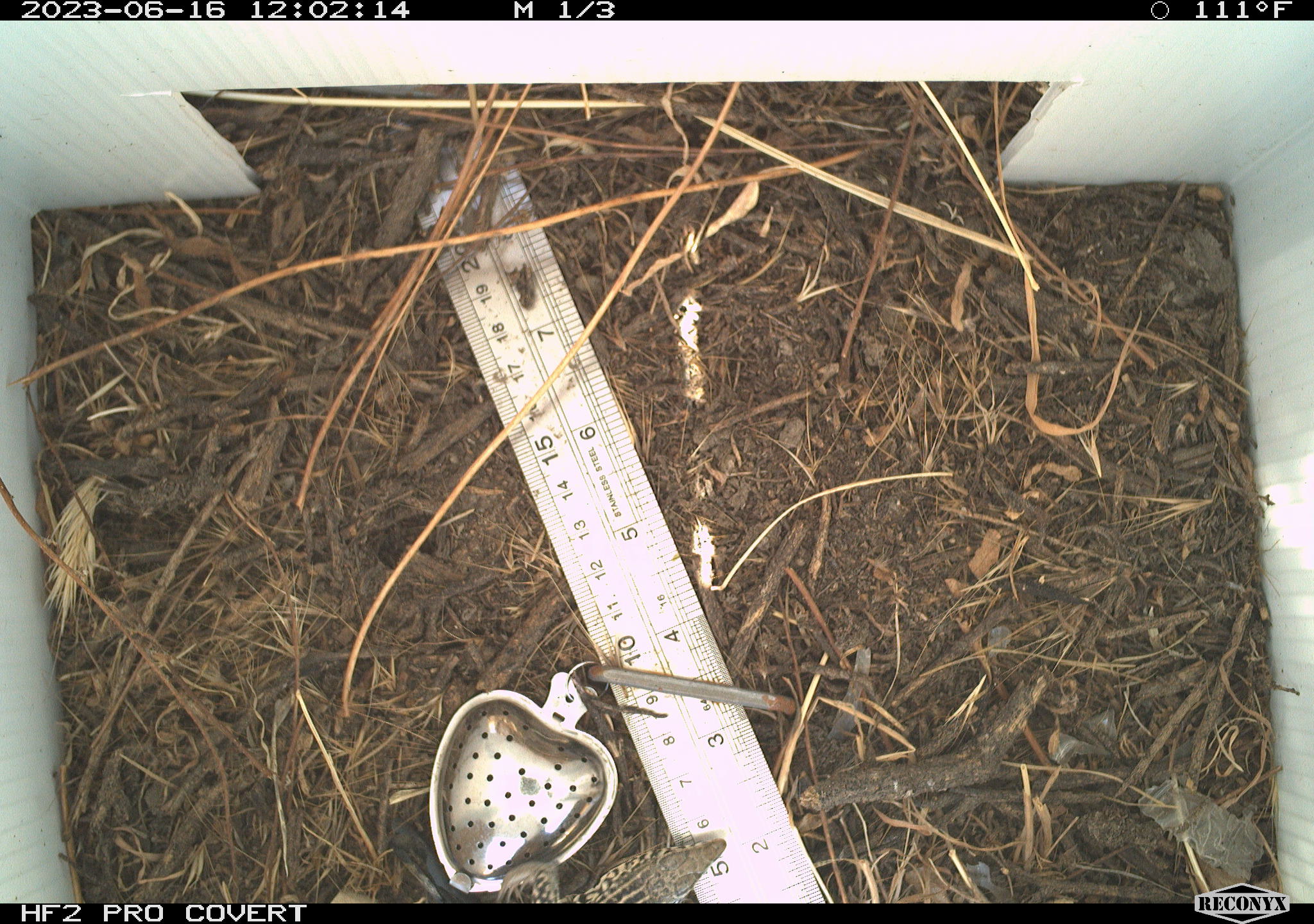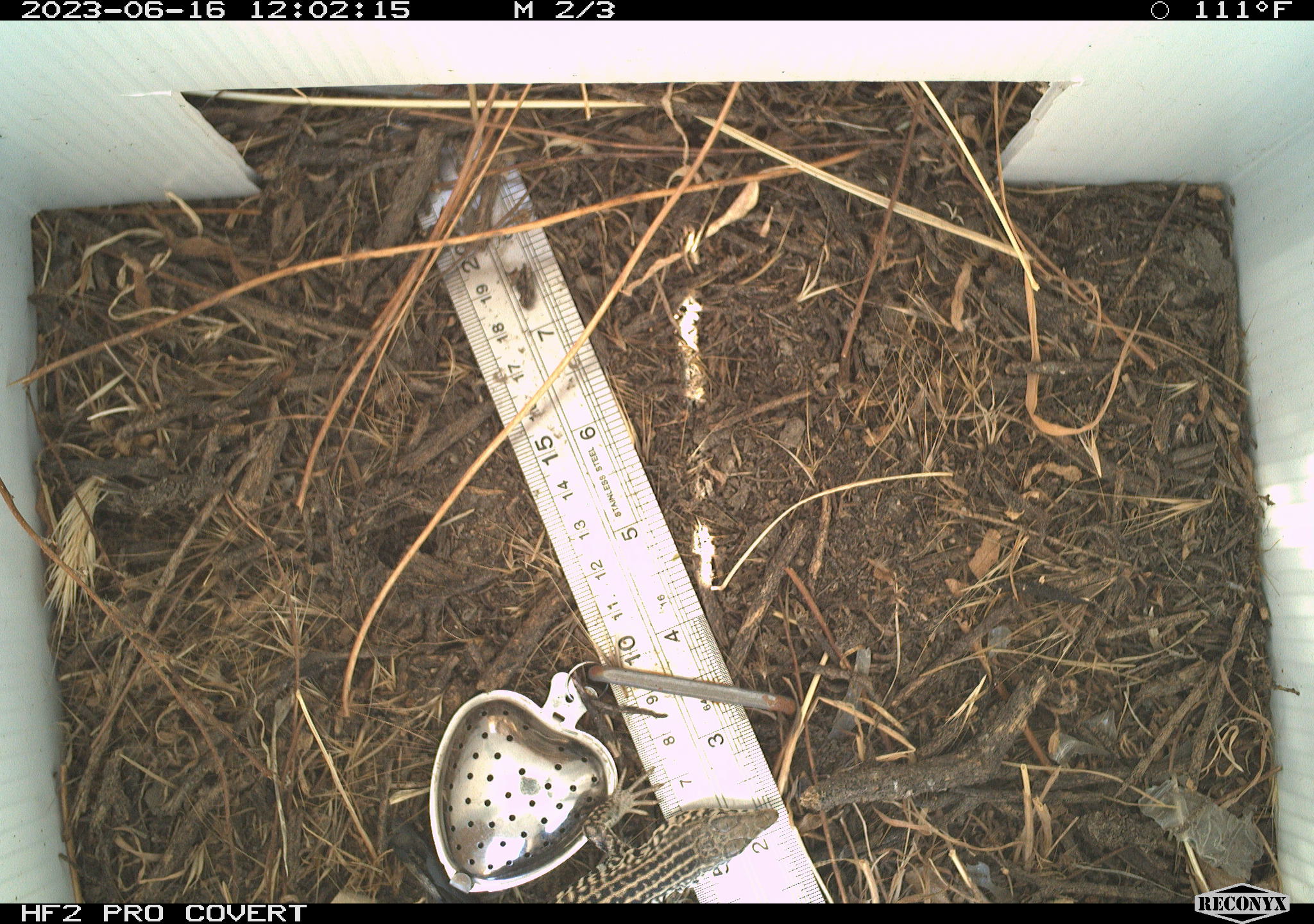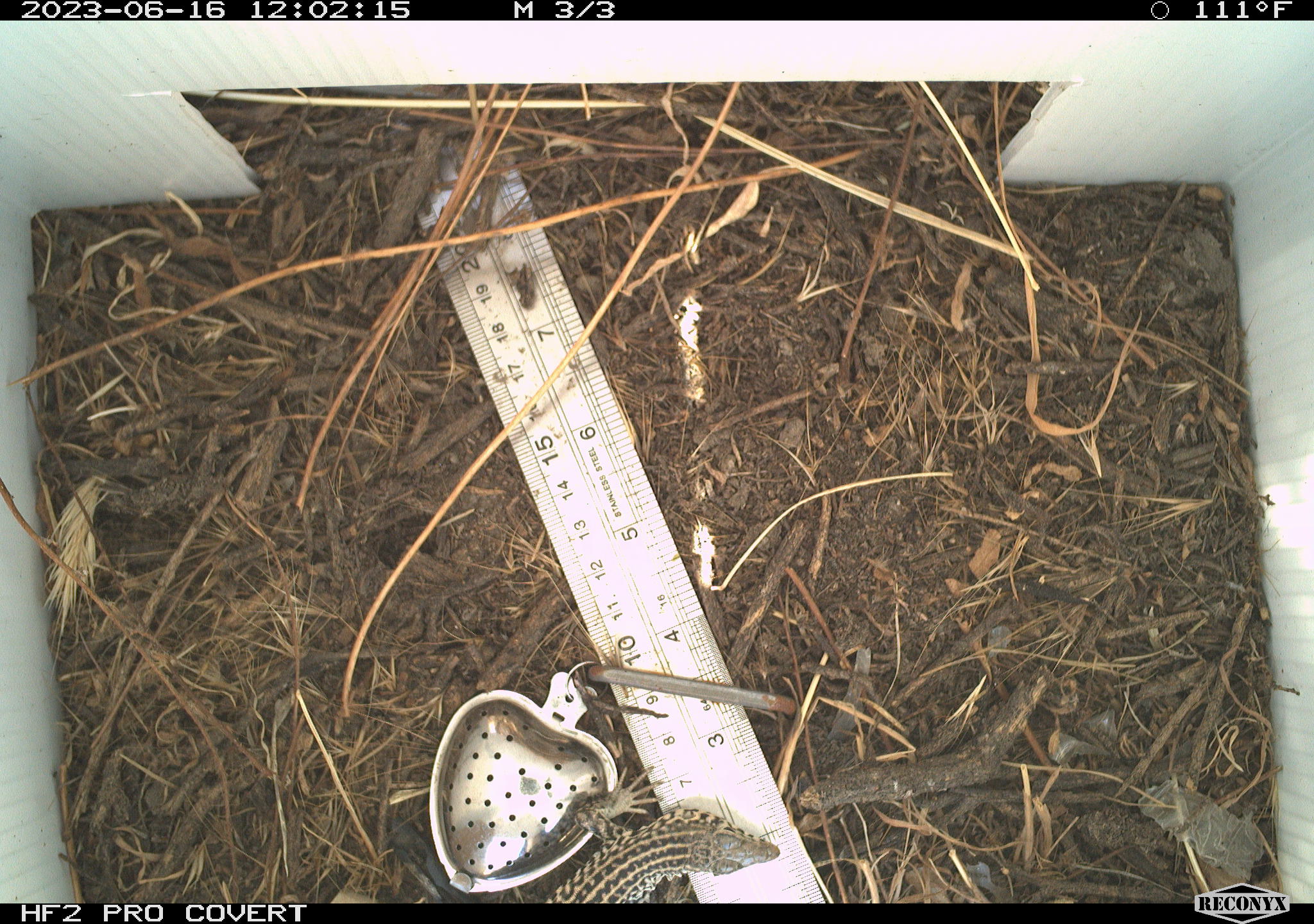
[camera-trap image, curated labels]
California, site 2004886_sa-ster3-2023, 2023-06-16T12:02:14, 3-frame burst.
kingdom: Animalia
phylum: Chordata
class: Reptilia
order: Squamata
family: Teiidae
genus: Aspidoscelis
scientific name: Aspidoscelis tigris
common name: western whiptail